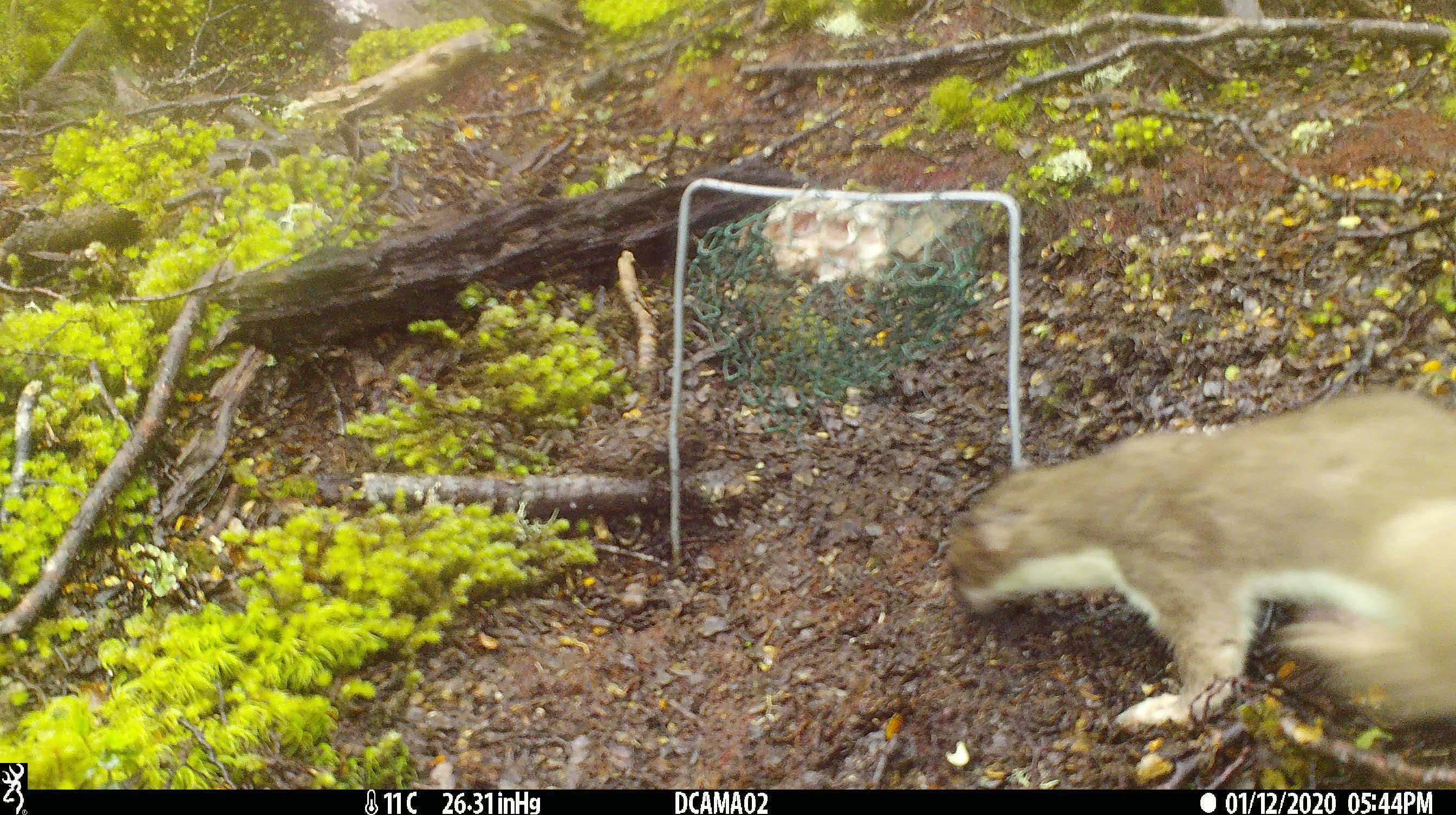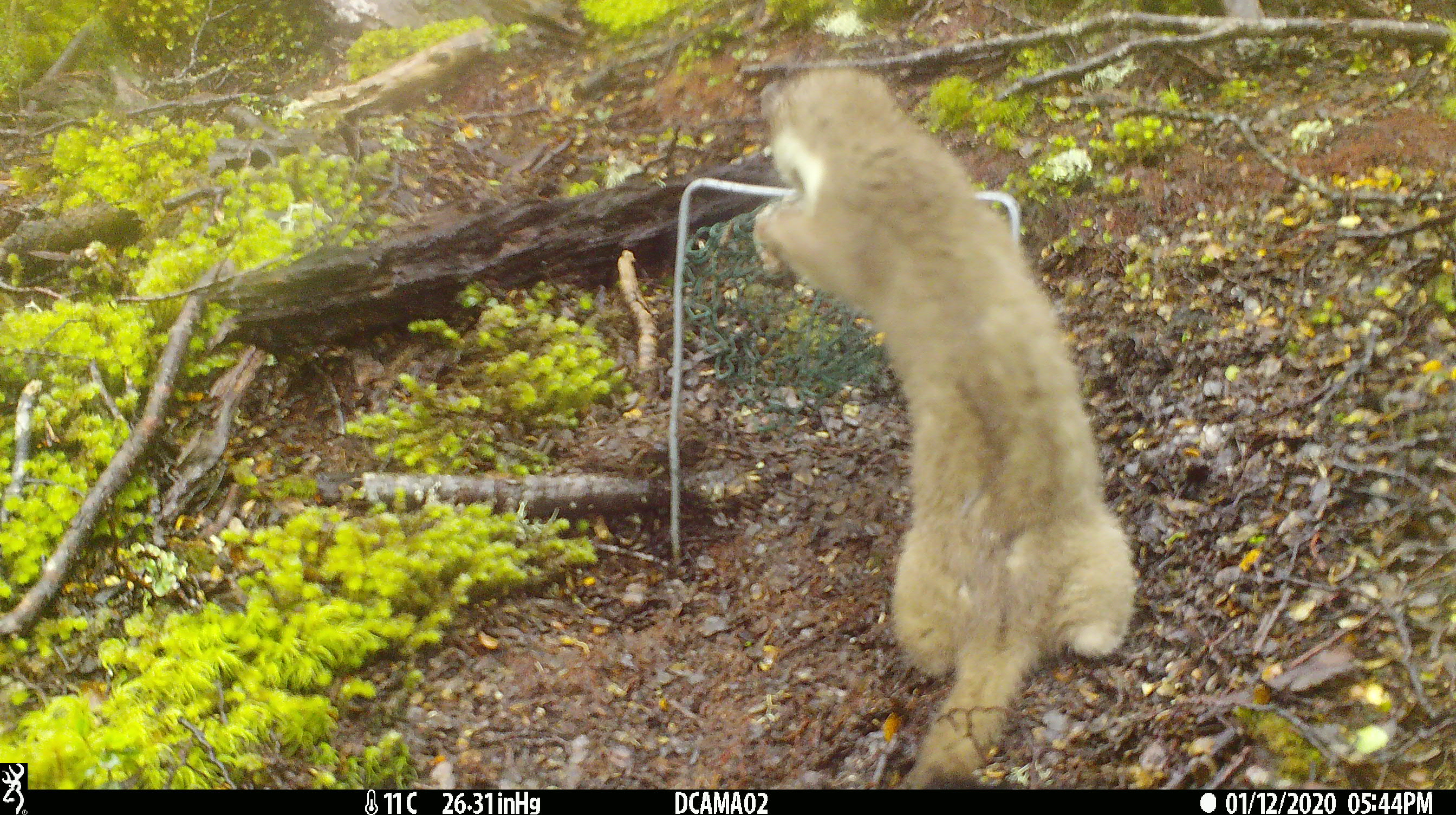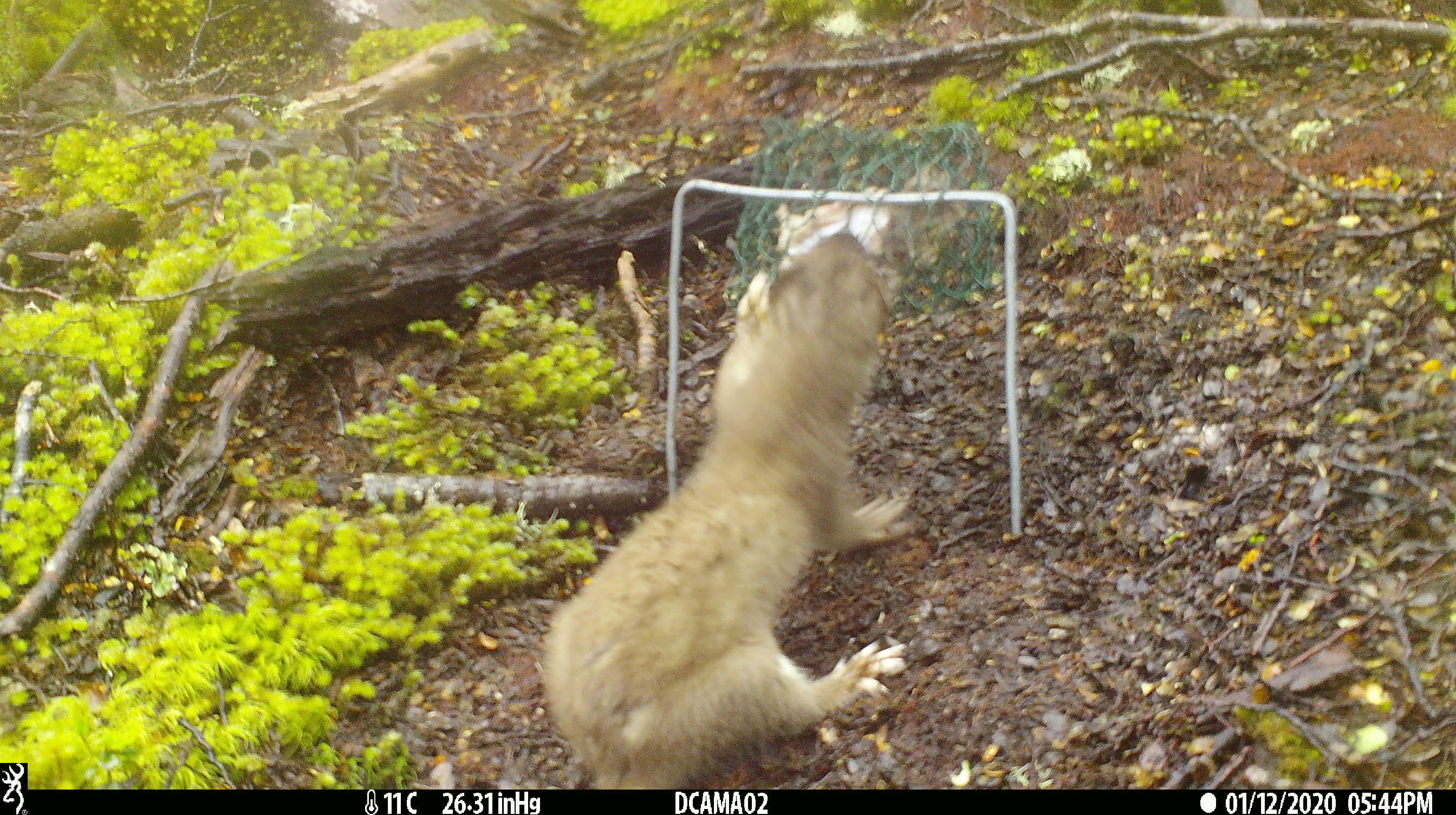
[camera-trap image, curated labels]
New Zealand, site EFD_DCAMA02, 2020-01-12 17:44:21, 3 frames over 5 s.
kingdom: Animalia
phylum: Chordata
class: Mammalia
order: Carnivora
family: Mustelidae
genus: Mustela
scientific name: Mustela erminea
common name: stoat